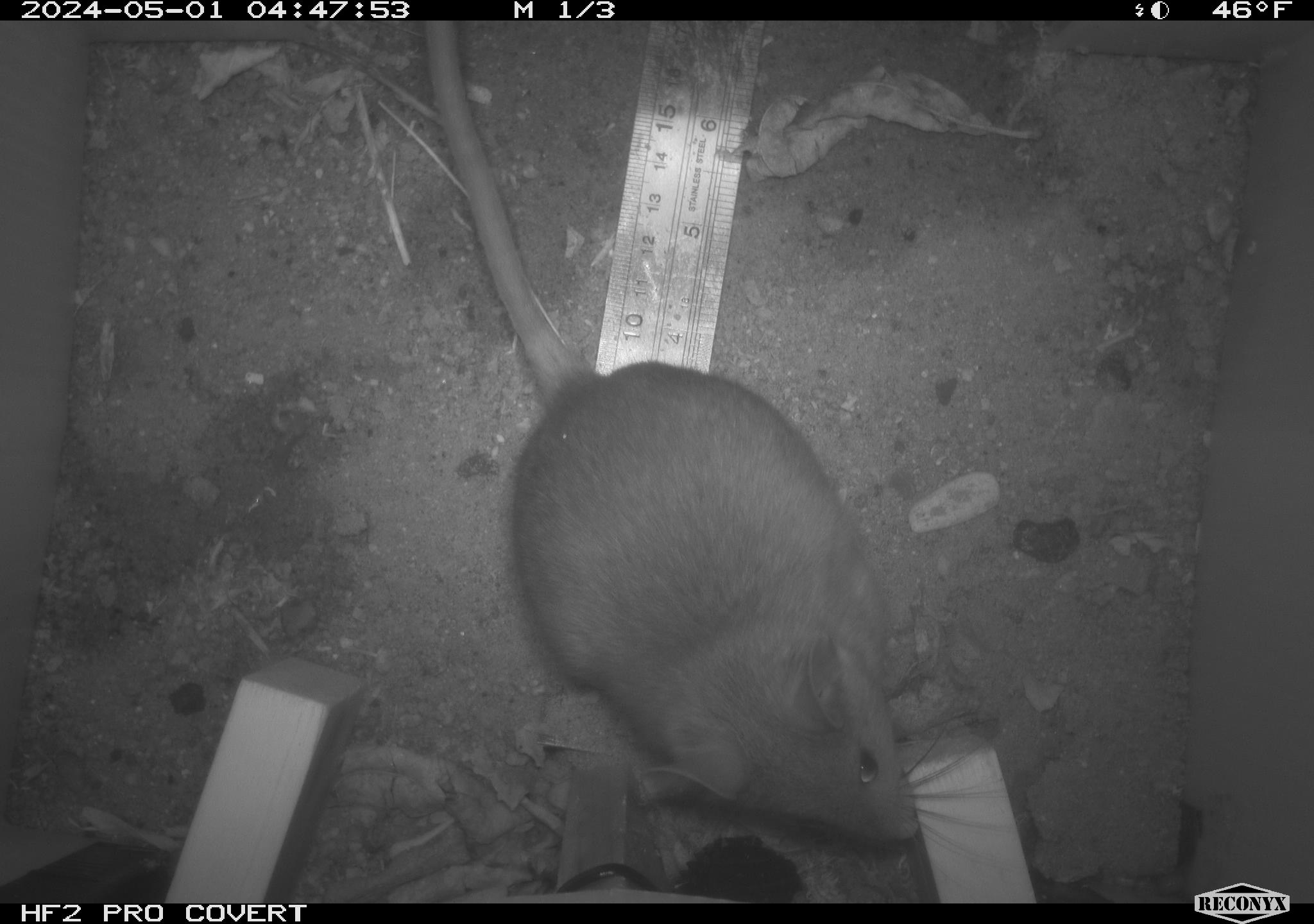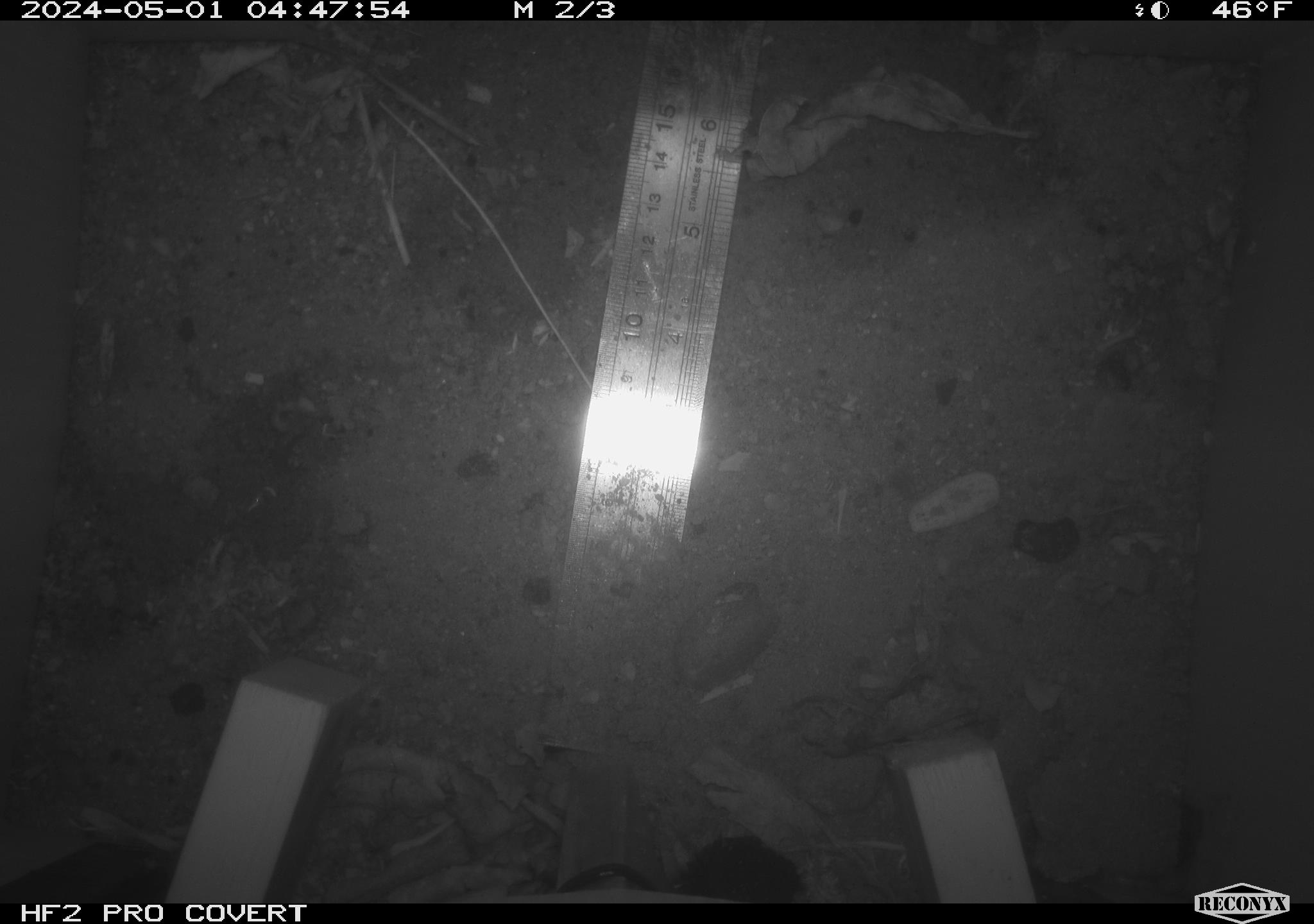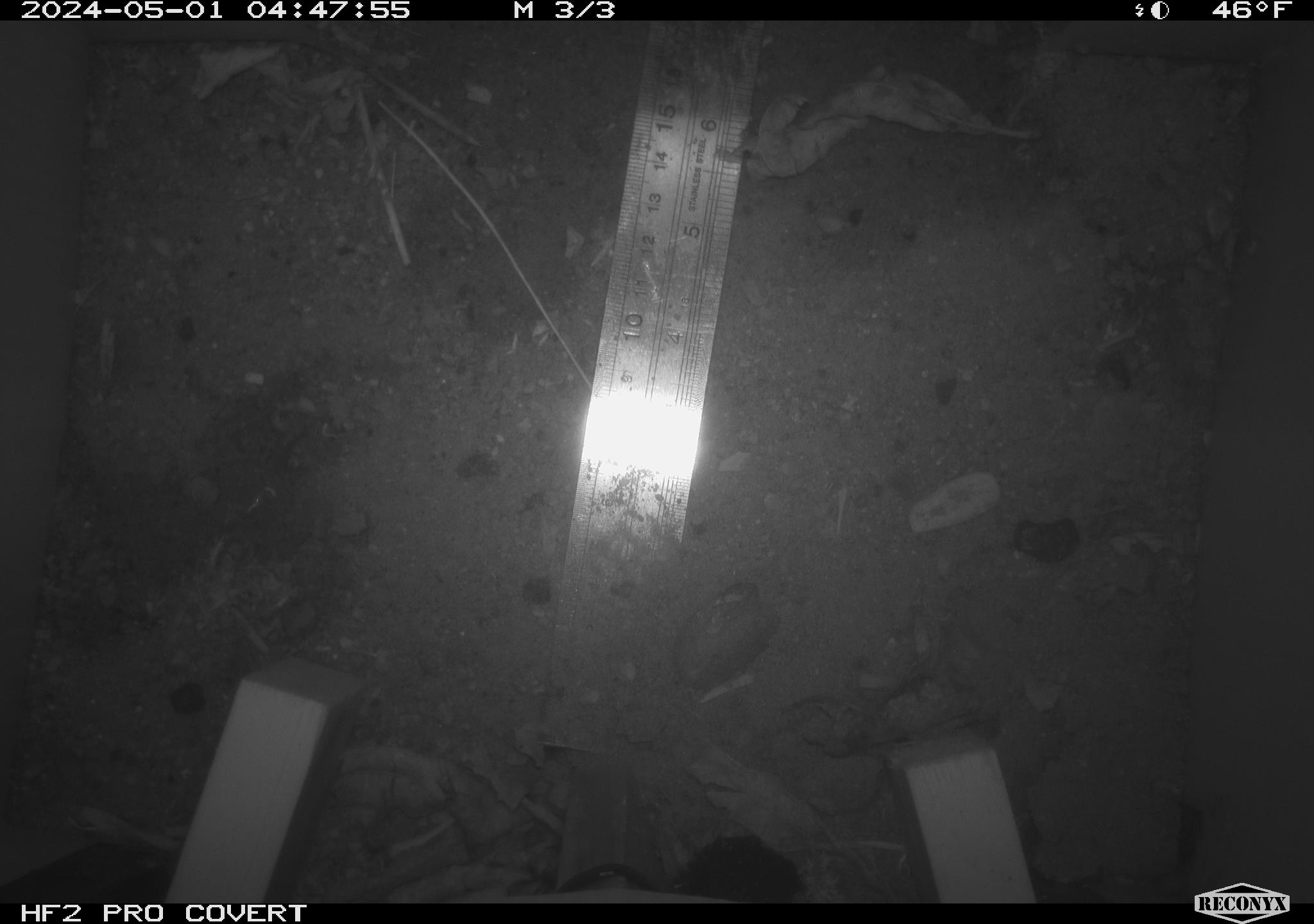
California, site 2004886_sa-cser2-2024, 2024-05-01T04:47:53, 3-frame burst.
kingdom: Animalia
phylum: Chordata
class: Mammalia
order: Rodentia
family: Muridae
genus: Rattus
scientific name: Rattus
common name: rat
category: rattus species